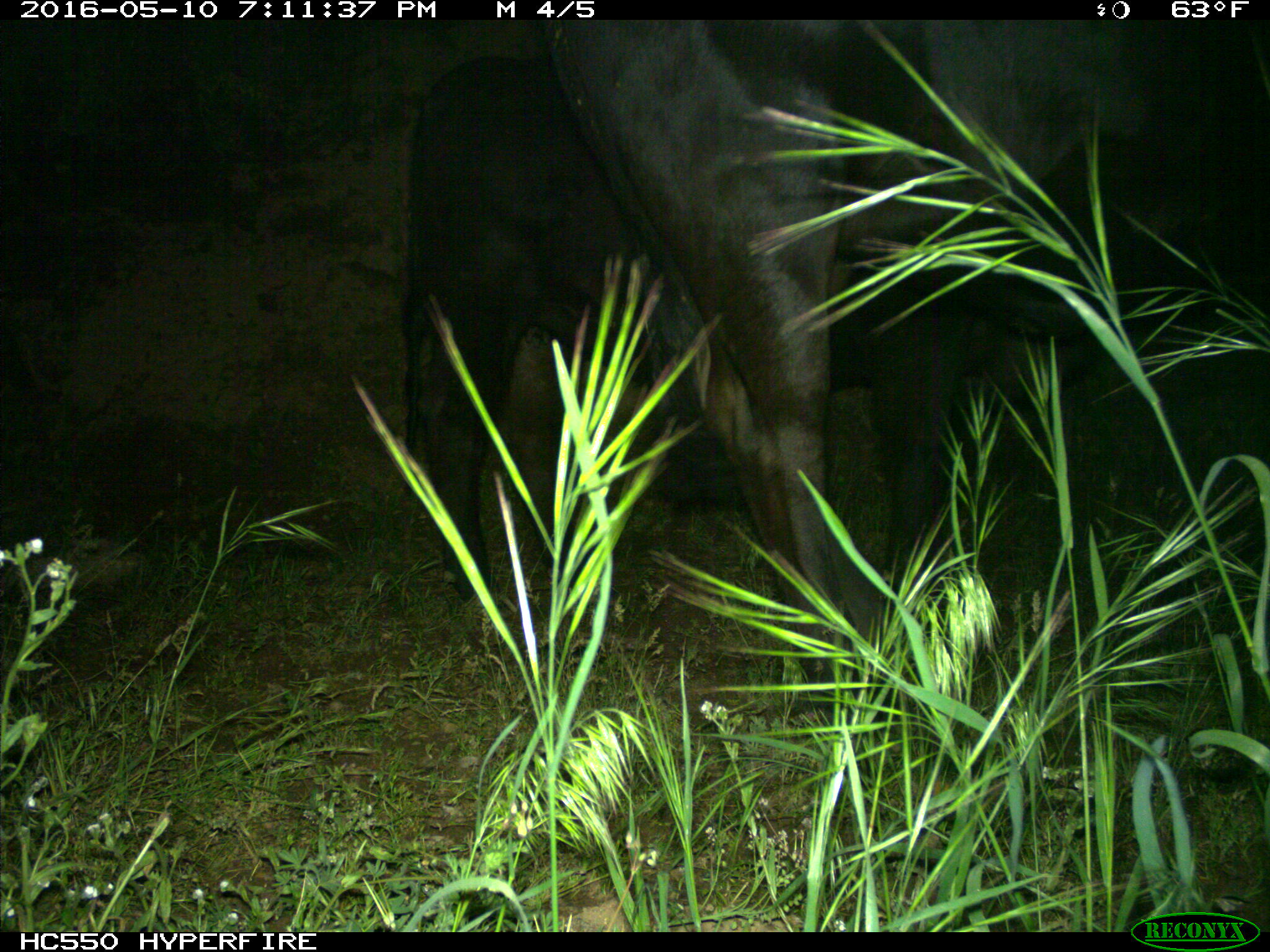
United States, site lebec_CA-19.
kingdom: Animalia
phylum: Chordata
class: Mammalia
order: Artiodactyla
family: Bovidae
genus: Bos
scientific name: Bos taurus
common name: domestic cow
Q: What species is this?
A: Bos taurus (domestic cow).